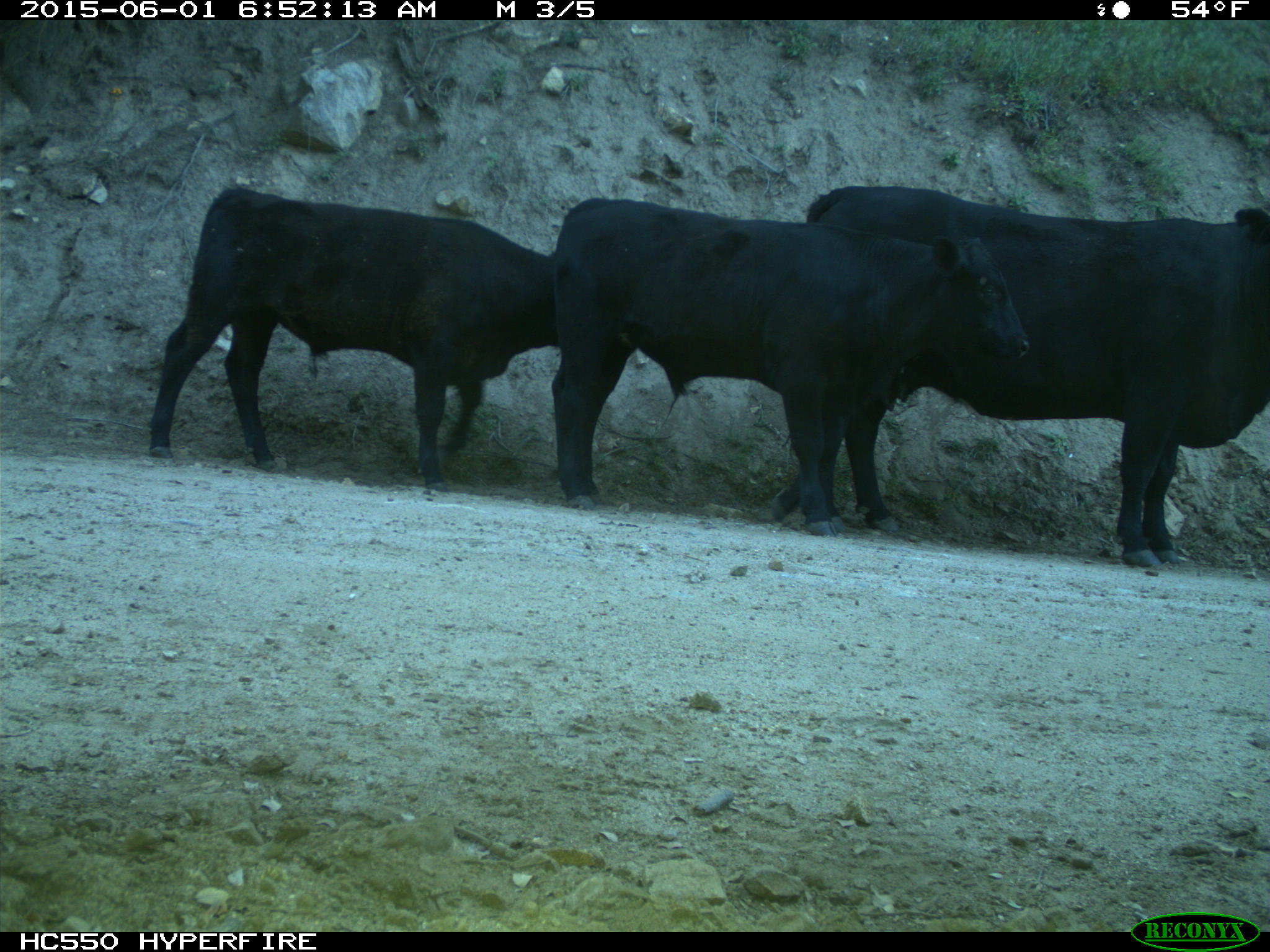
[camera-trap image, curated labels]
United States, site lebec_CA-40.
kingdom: Animalia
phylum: Chordata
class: Mammalia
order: Artiodactyla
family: Bovidae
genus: Bos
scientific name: Bos taurus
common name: domestic cow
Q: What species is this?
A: Bos taurus (domestic cow).